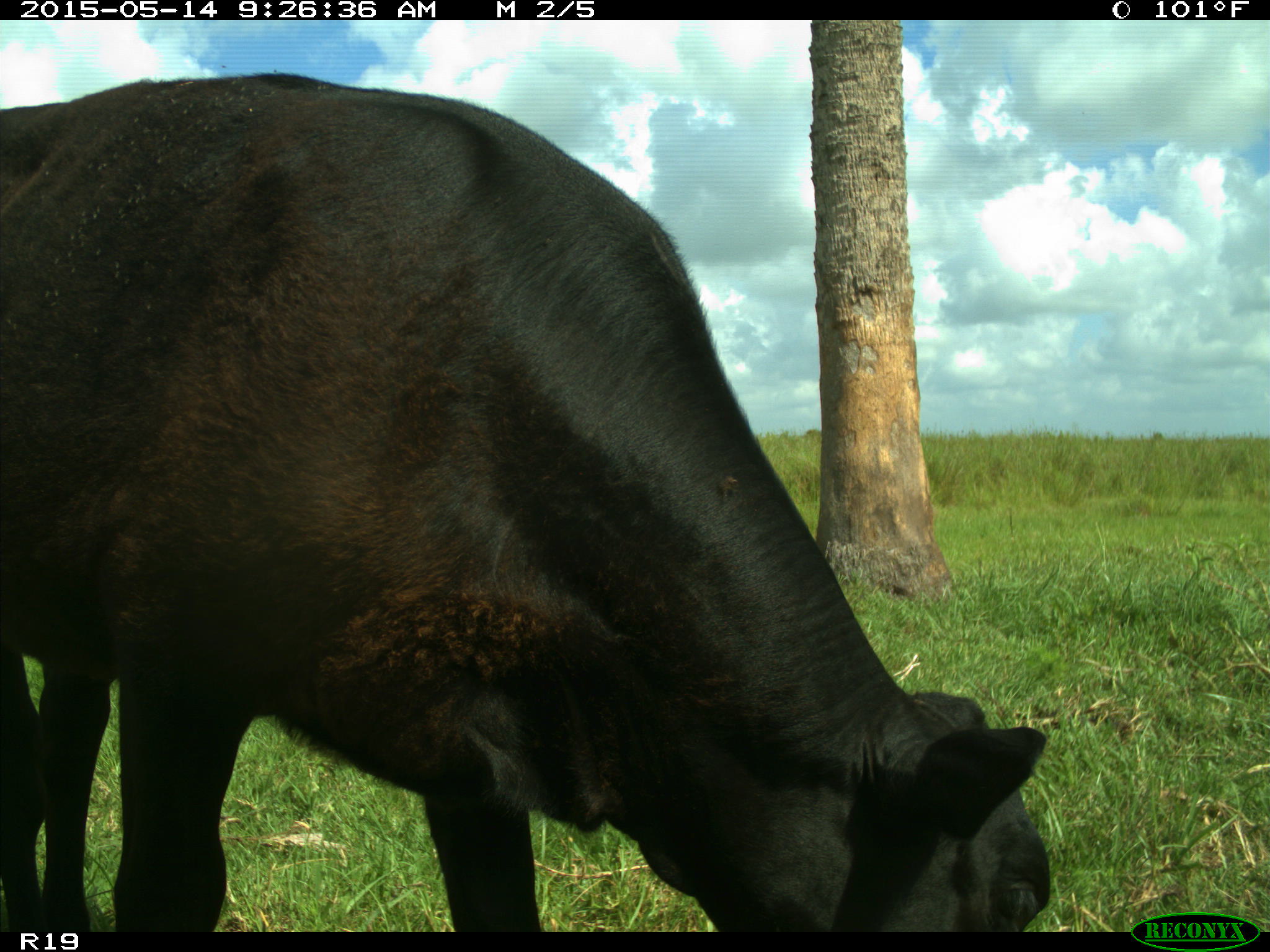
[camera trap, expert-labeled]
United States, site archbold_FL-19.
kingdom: Animalia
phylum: Chordata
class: Mammalia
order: Artiodactyla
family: Bovidae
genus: Bos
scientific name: Bos taurus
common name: domestic cow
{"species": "Bos taurus (domestic cow)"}